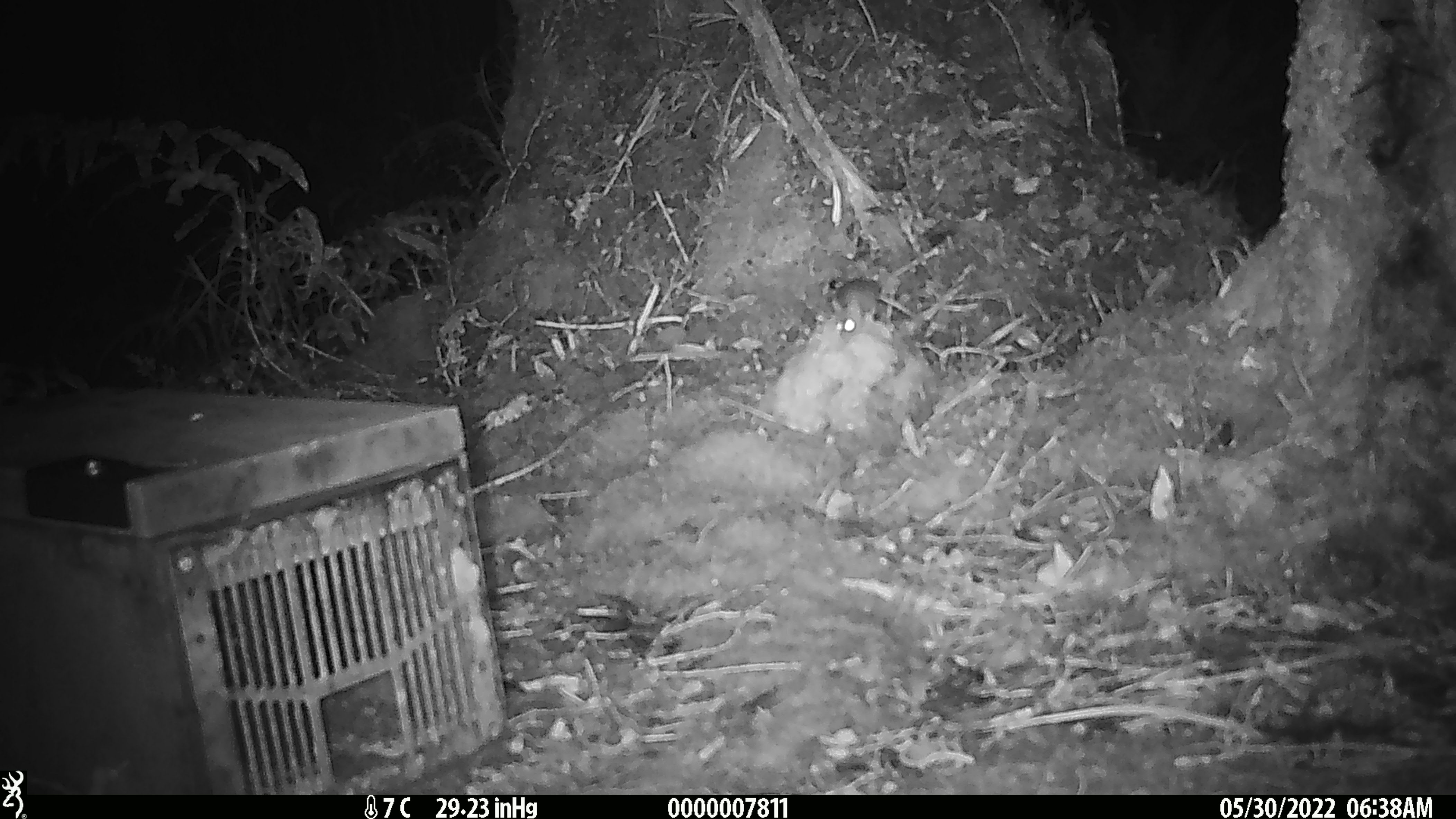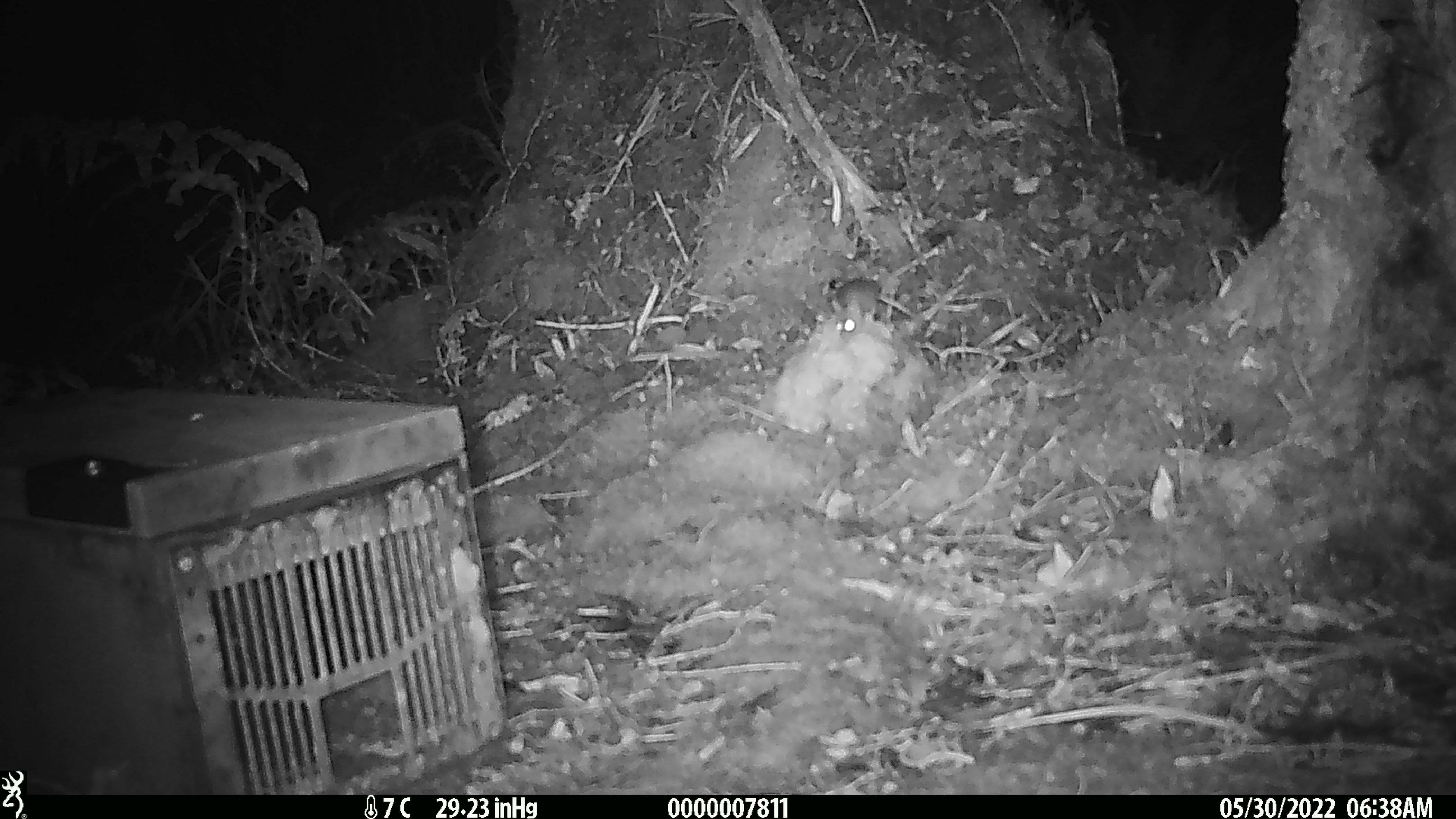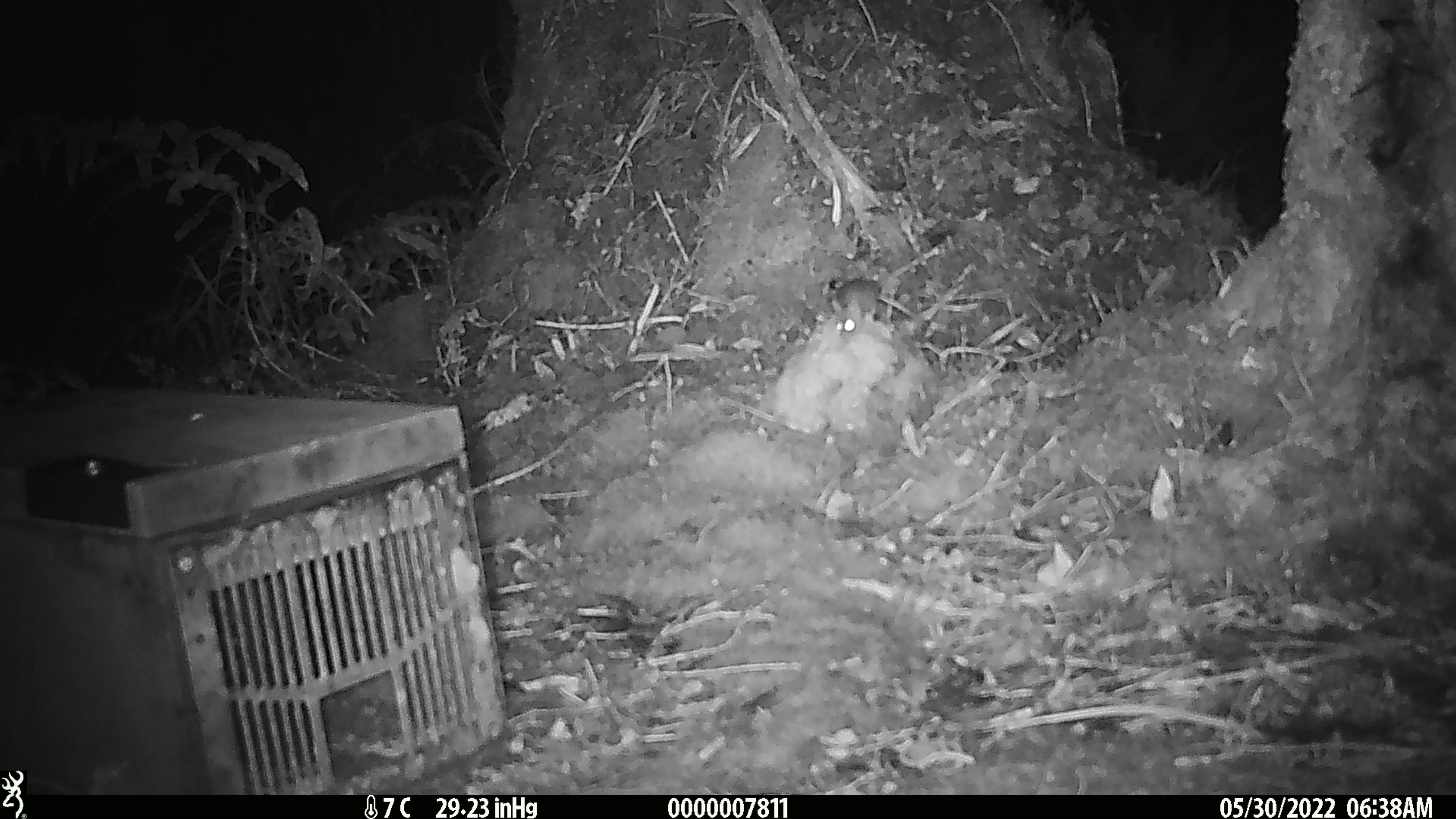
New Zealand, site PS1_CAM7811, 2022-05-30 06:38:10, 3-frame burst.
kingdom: Animalia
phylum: Chordata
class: Mammalia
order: Rodentia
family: Muridae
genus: Mus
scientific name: Mus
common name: mouse